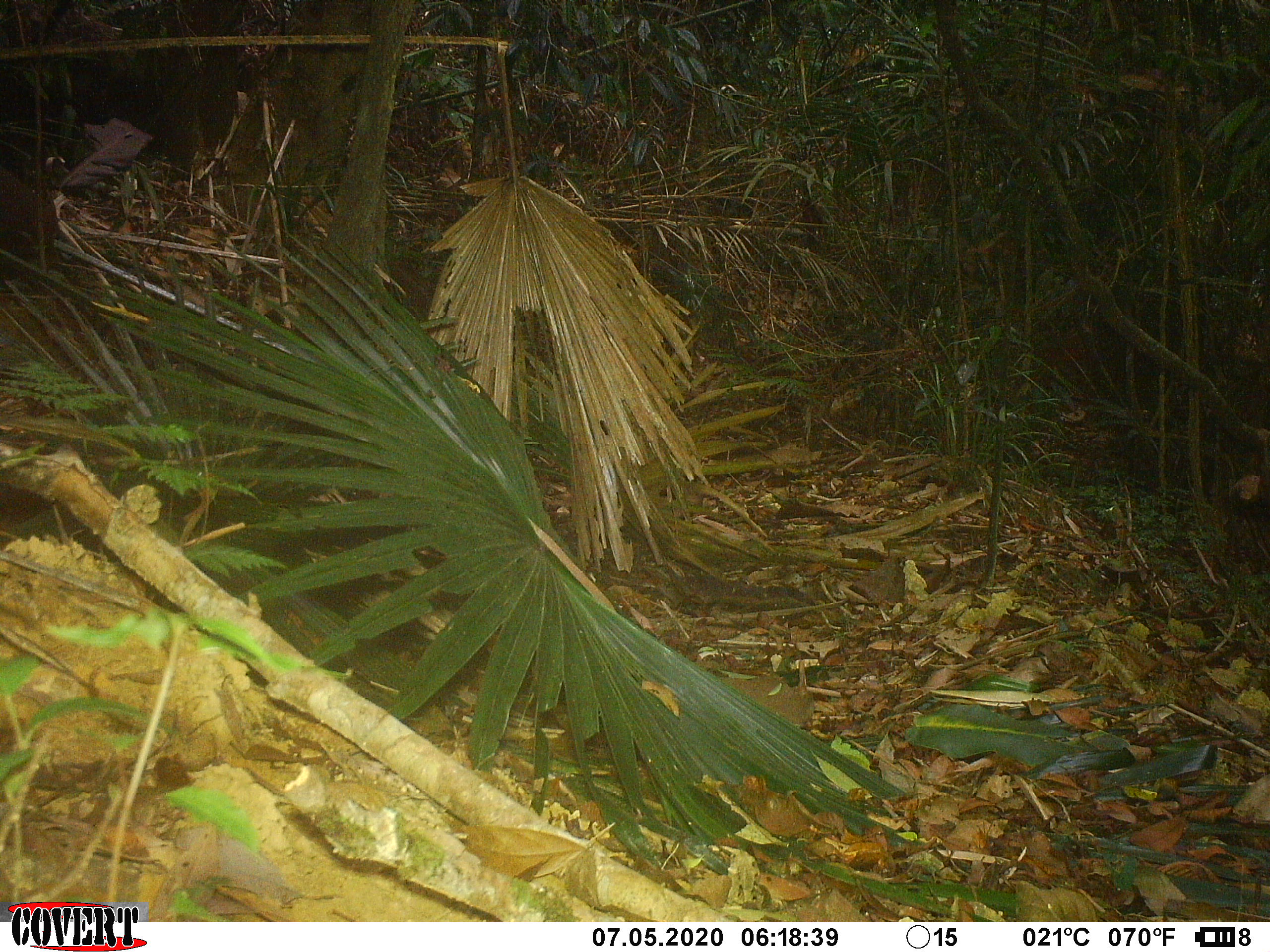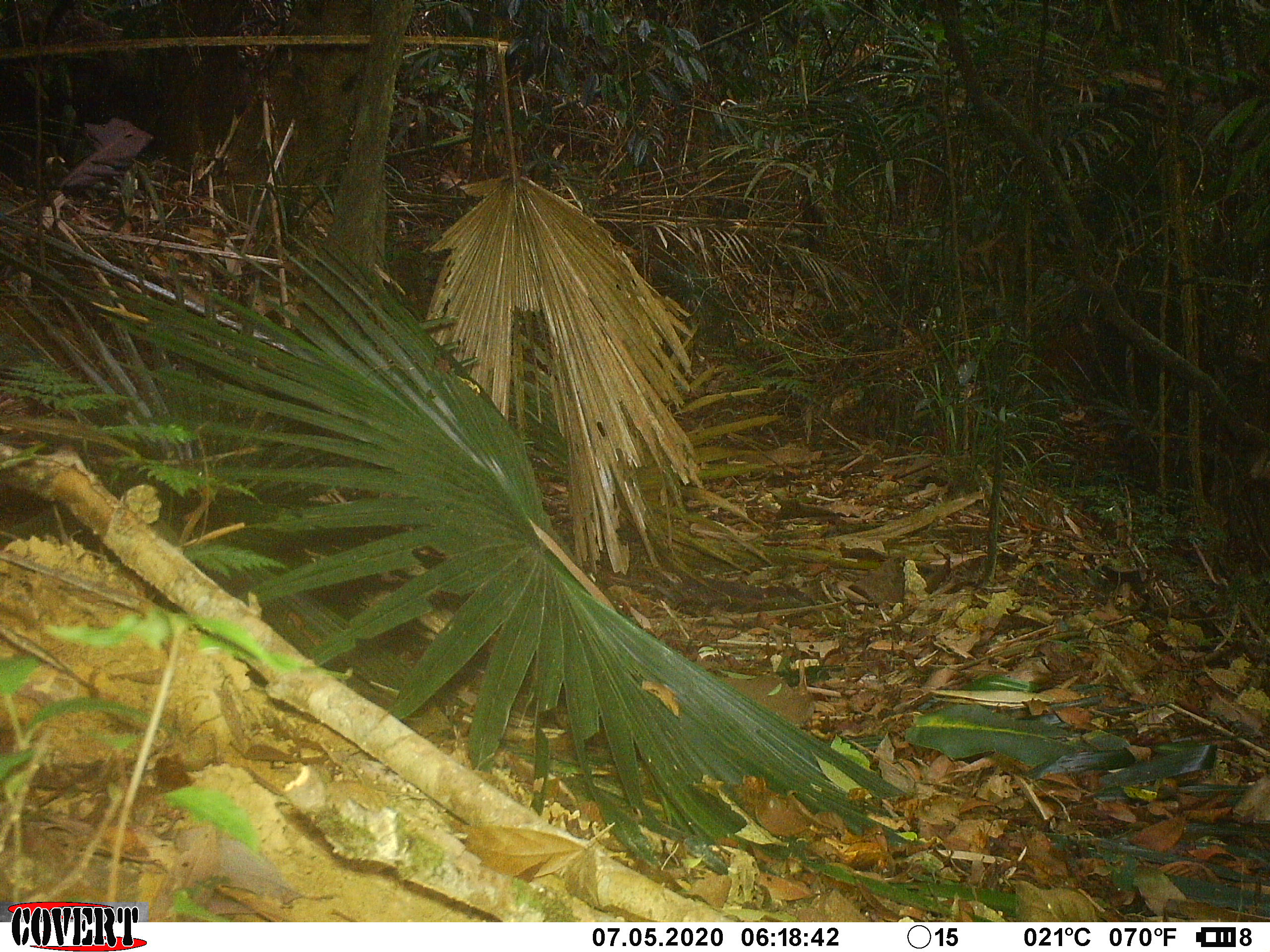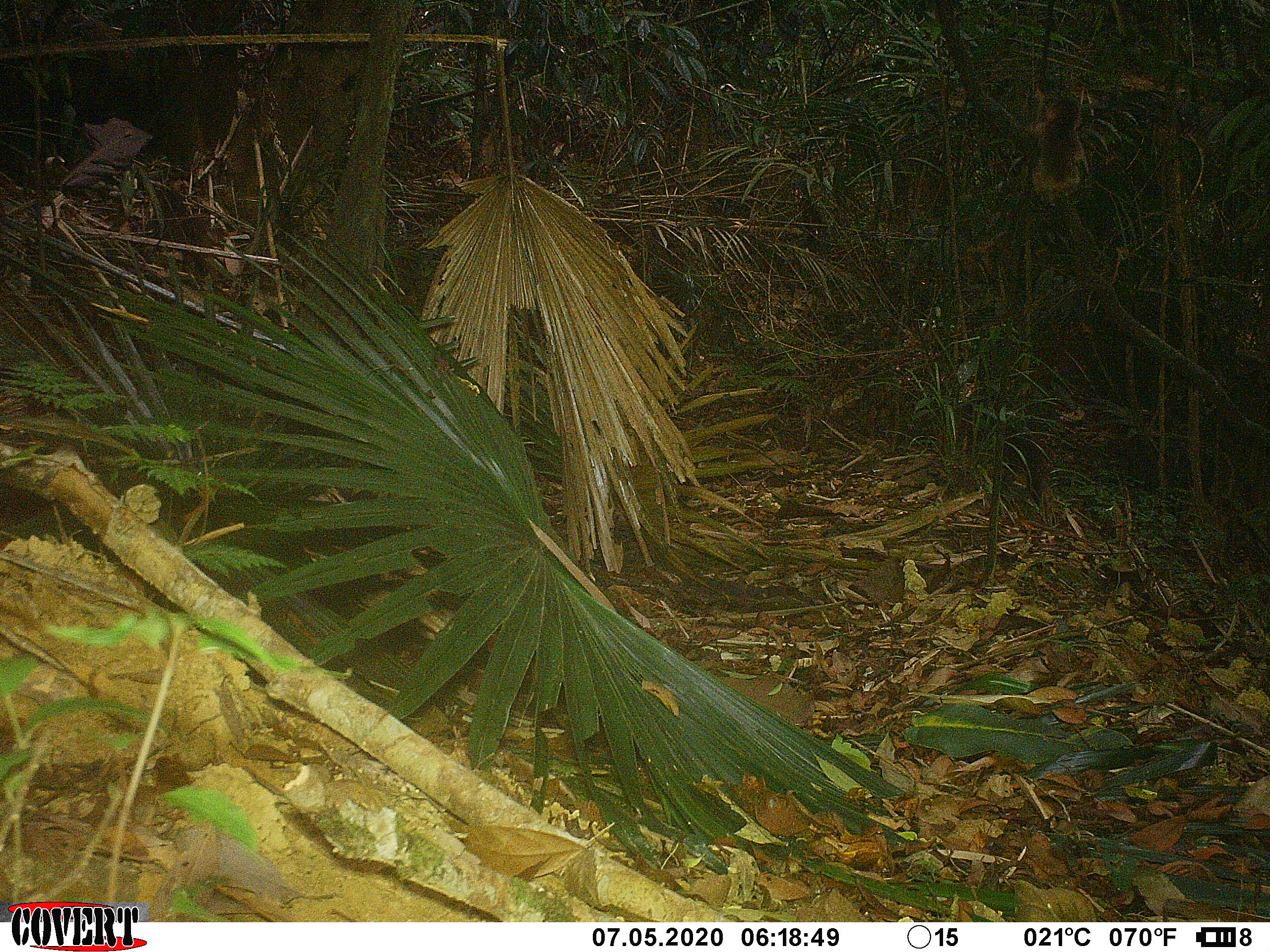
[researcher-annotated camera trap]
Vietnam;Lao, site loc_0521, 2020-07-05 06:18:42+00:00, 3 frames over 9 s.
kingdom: Animalia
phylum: Chordata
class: Mammalia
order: Primates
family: Cercopithecidae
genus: Macaca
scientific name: Macaca arctoides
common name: stump-tailed macaque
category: stump tailed macaque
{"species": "stump tailed macaque (stump-tailed macaque) (Macaca arctoides)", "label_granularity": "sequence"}